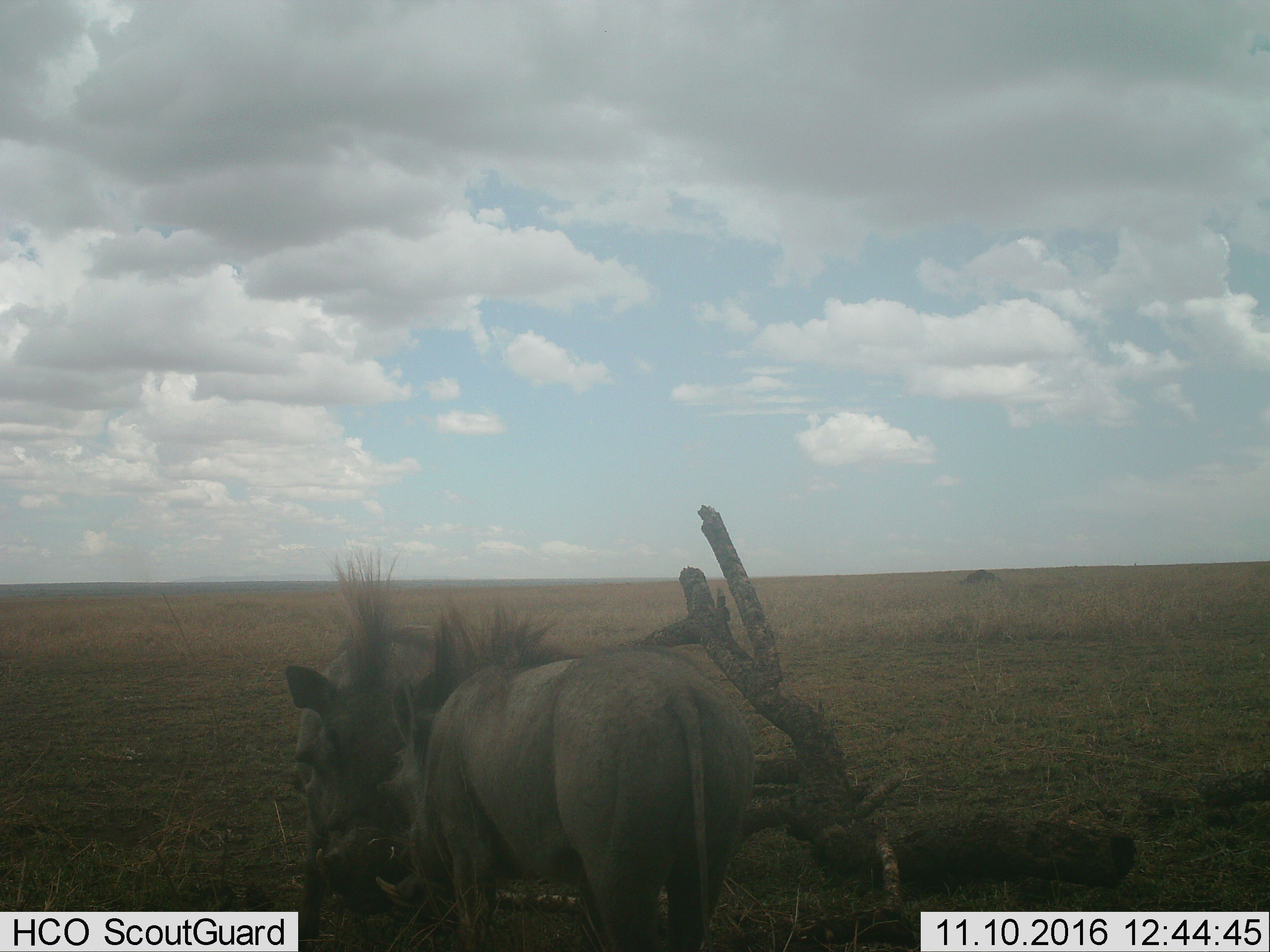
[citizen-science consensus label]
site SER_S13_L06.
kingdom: Animalia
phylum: Chordata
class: Mammalia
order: Artiodactyla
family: Suidae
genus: Phacochoerus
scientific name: Phacochoerus africanus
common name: warthog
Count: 2.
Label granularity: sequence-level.